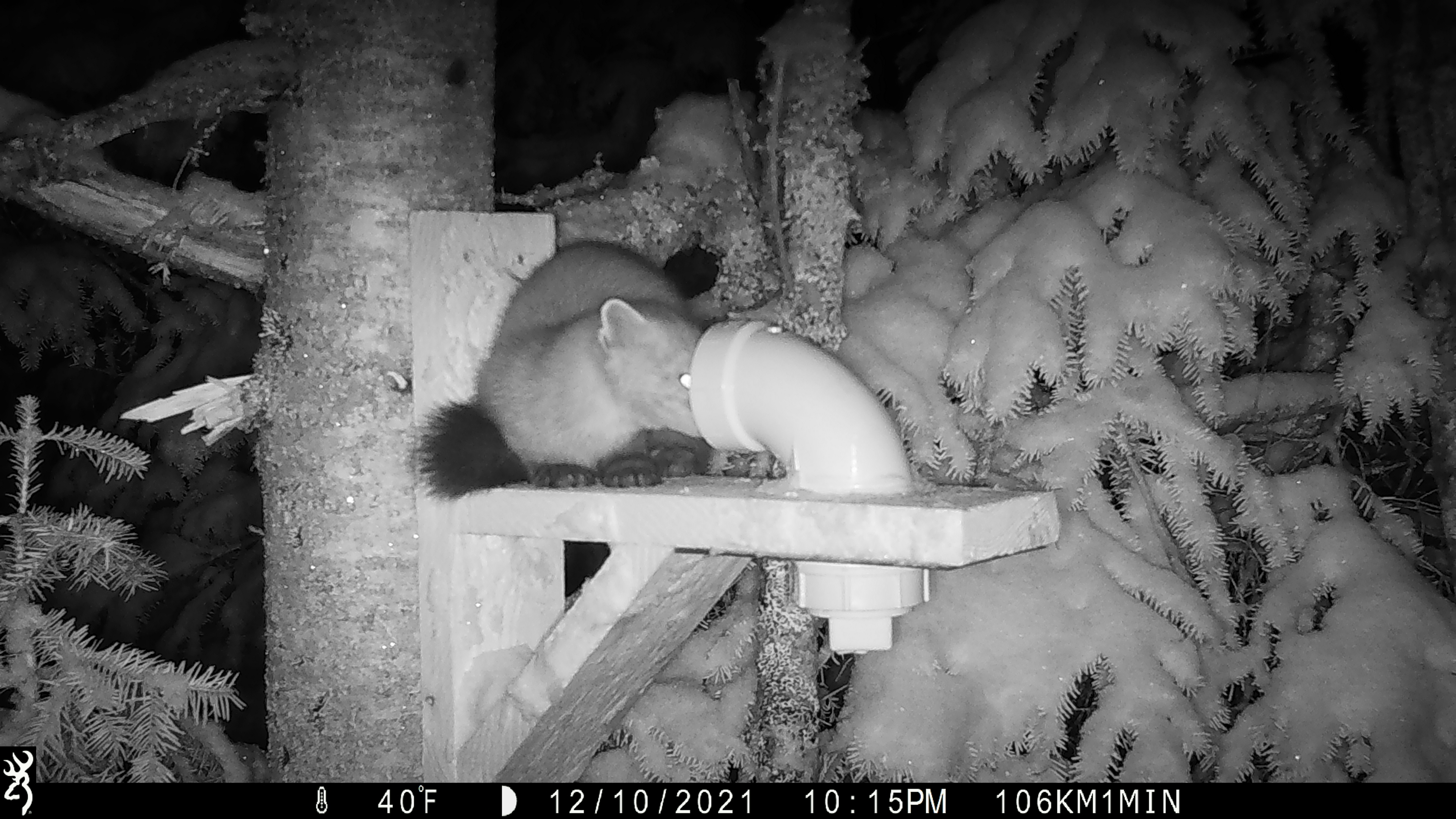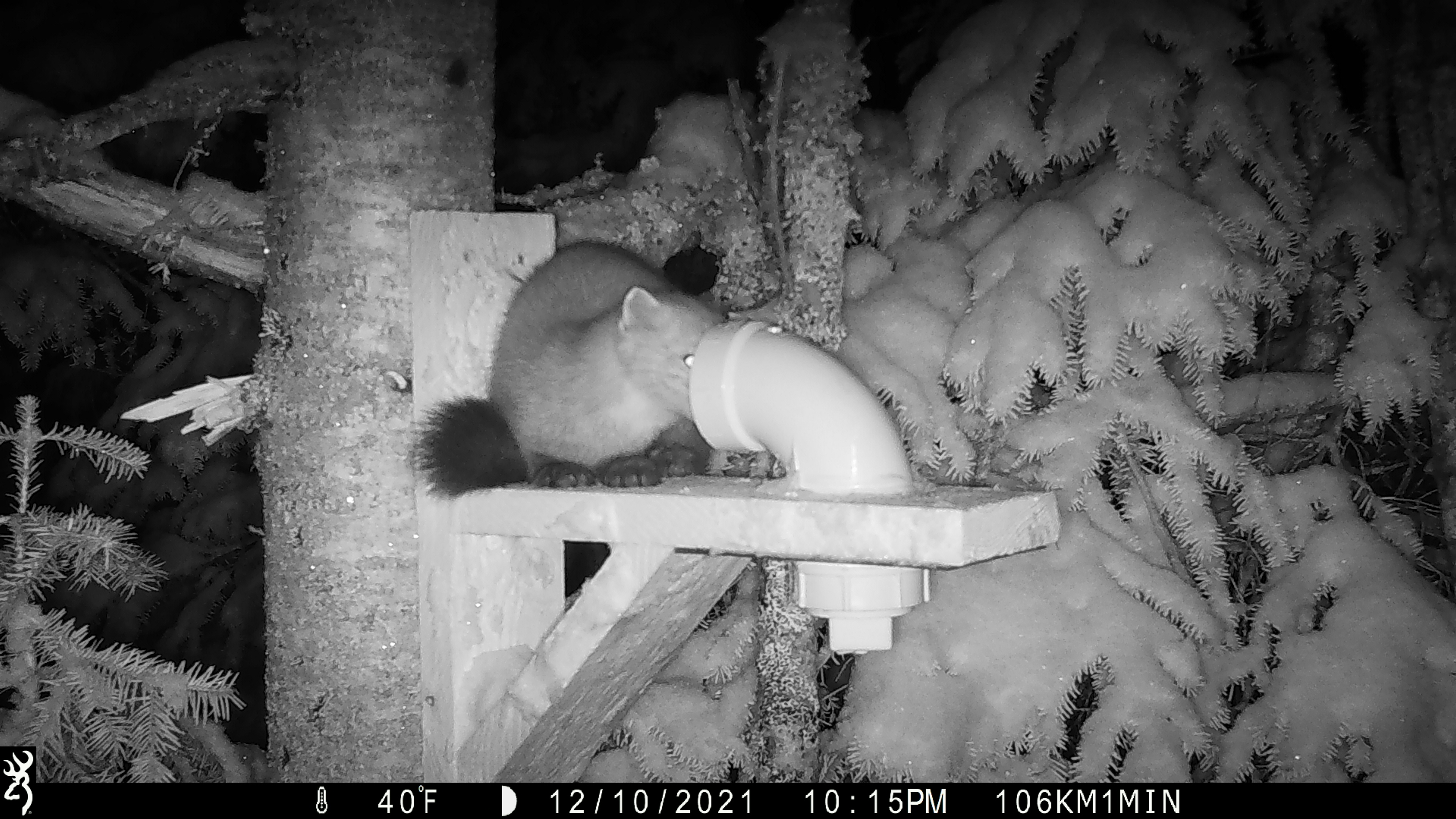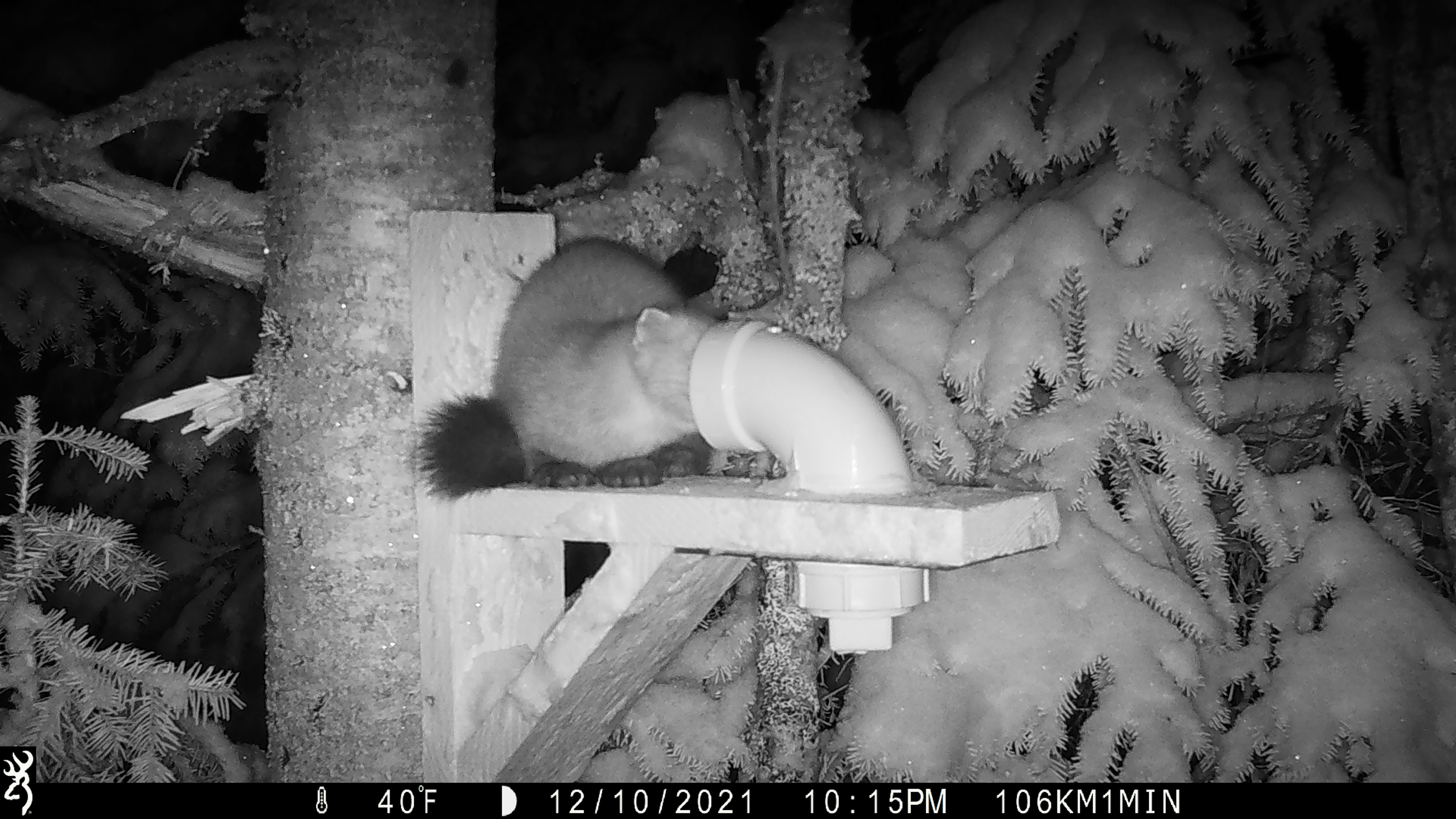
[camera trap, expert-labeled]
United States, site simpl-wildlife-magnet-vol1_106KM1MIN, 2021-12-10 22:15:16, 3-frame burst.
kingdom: Animalia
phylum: Chordata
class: Mammalia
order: Carnivora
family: Mustelidae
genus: Martes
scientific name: Martes americana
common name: american marten